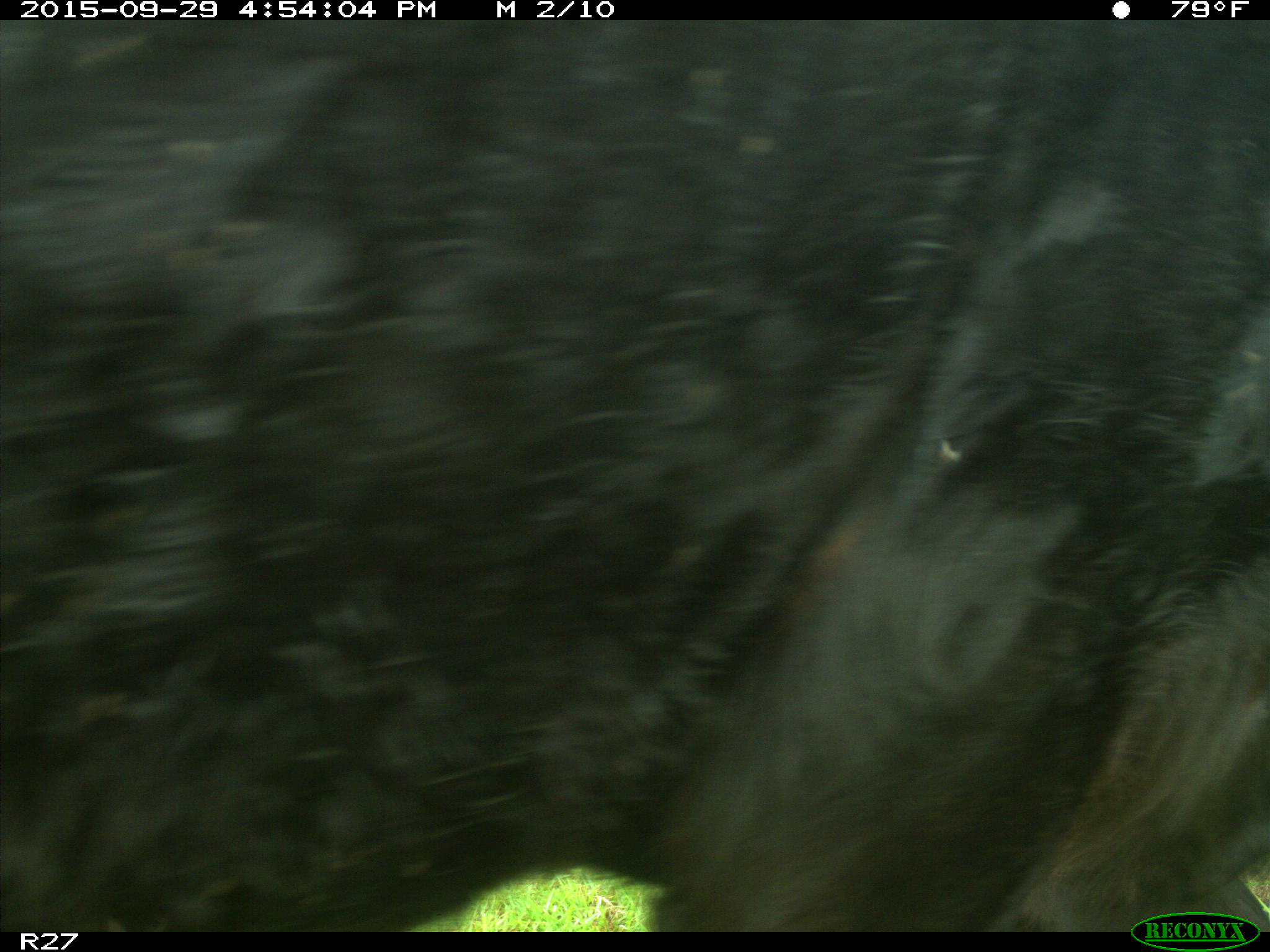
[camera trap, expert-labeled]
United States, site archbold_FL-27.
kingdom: Animalia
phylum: Chordata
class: Mammalia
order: Artiodactyla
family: Bovidae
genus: Bos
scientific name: Bos taurus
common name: domestic cow